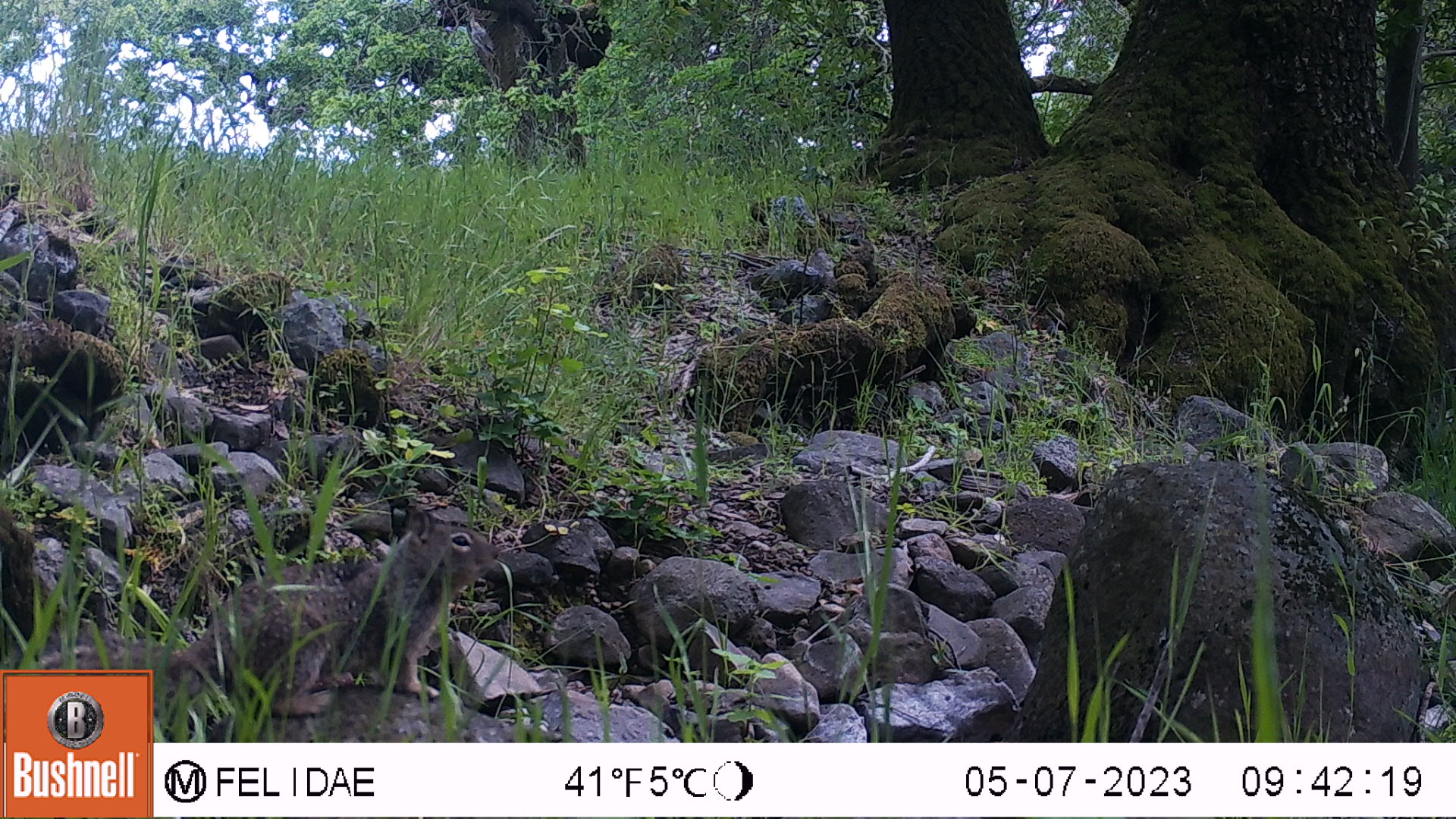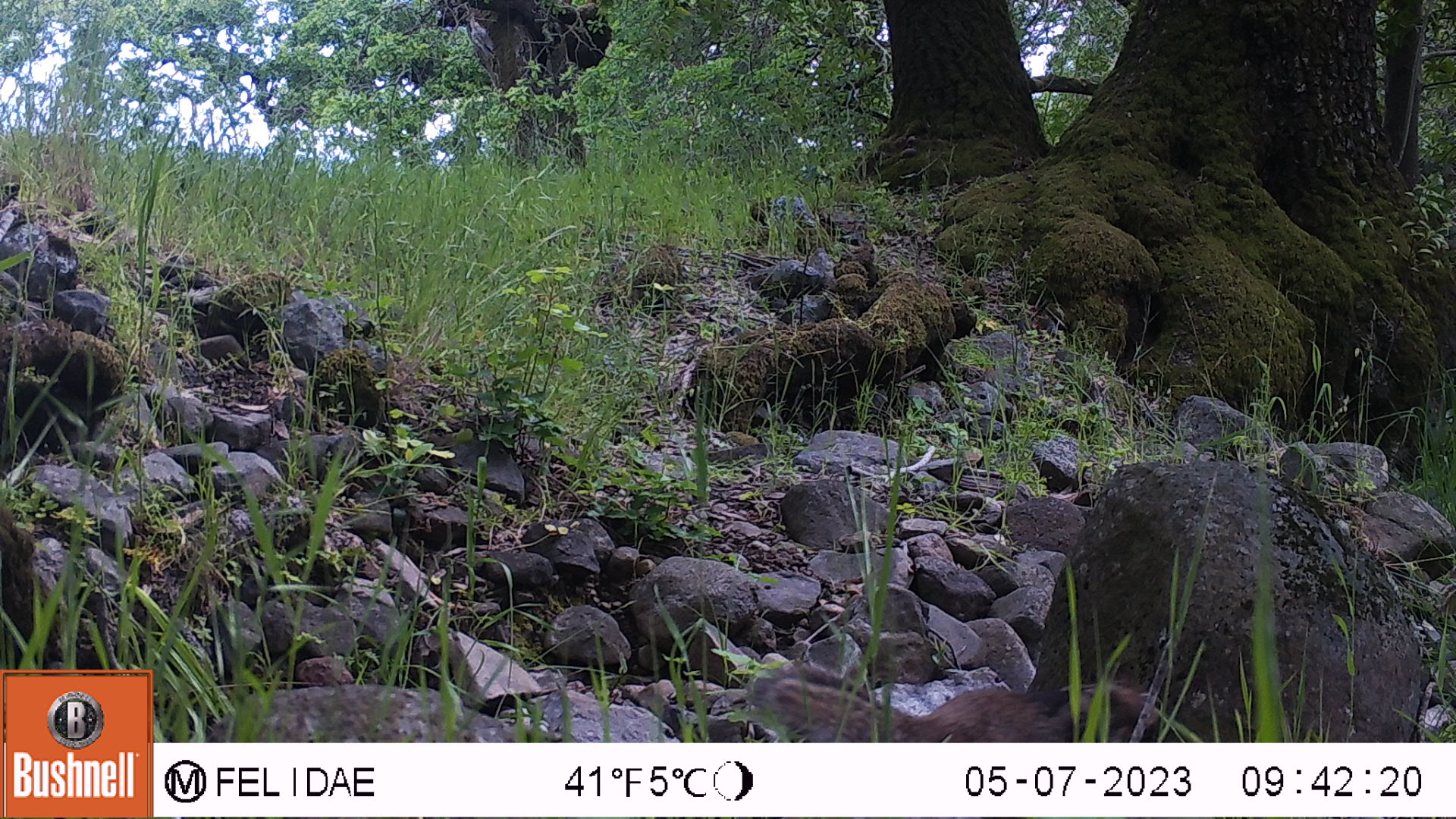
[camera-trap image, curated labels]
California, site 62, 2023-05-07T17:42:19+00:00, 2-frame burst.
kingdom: Animalia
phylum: Chordata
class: Mammalia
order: Rodentia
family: Sciuridae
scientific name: Sciuridae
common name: squirrel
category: unknown squirrel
Unknown squirrel (squirrel) (Sciuridae).